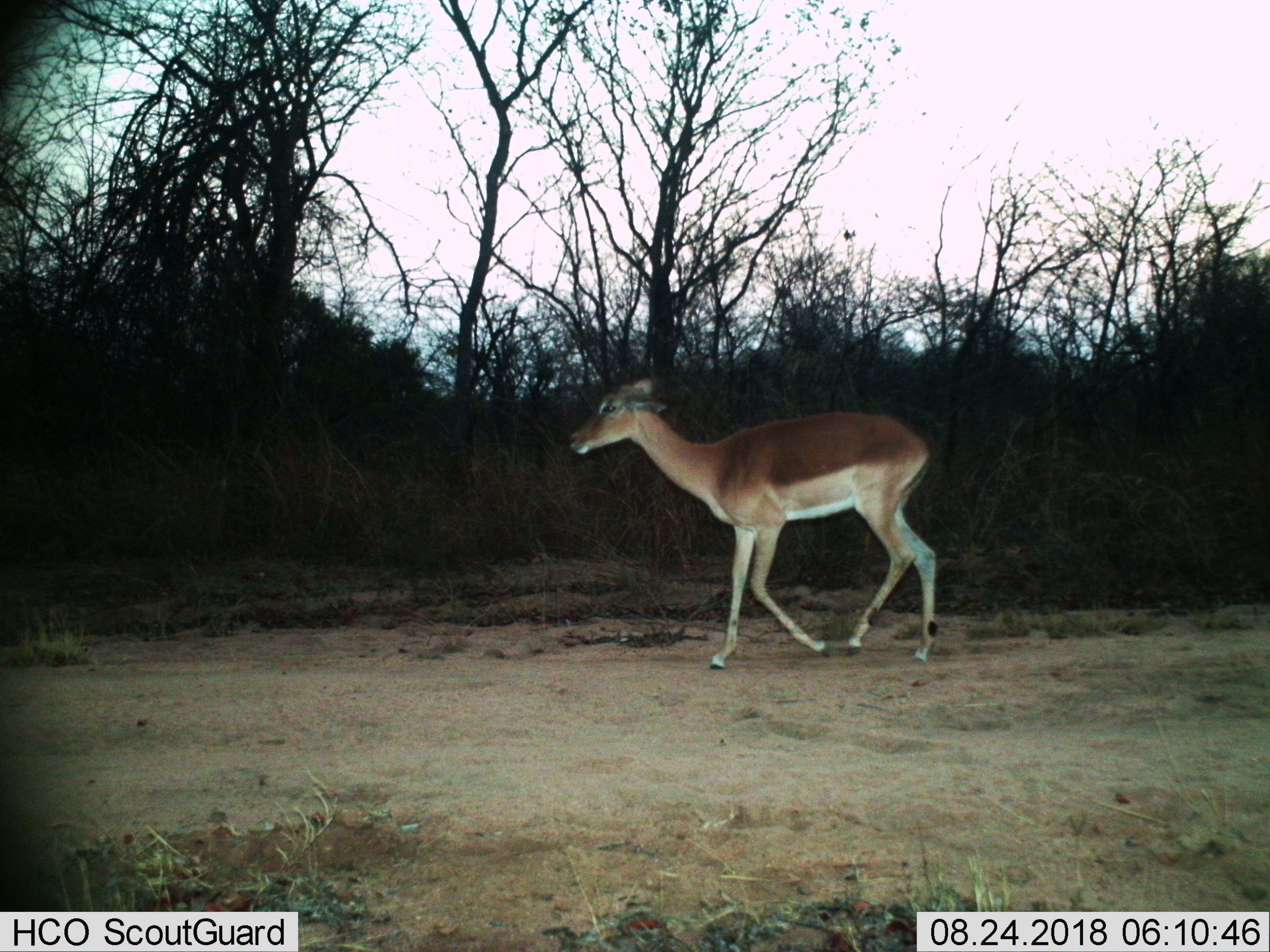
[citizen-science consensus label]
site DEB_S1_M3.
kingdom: Animalia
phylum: Chordata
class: Mammalia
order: Artiodactyla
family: Bovidae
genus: Aepyceros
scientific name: Aepyceros melampus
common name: impala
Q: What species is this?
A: Impala (Aepyceros melampus).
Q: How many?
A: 1.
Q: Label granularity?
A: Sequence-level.